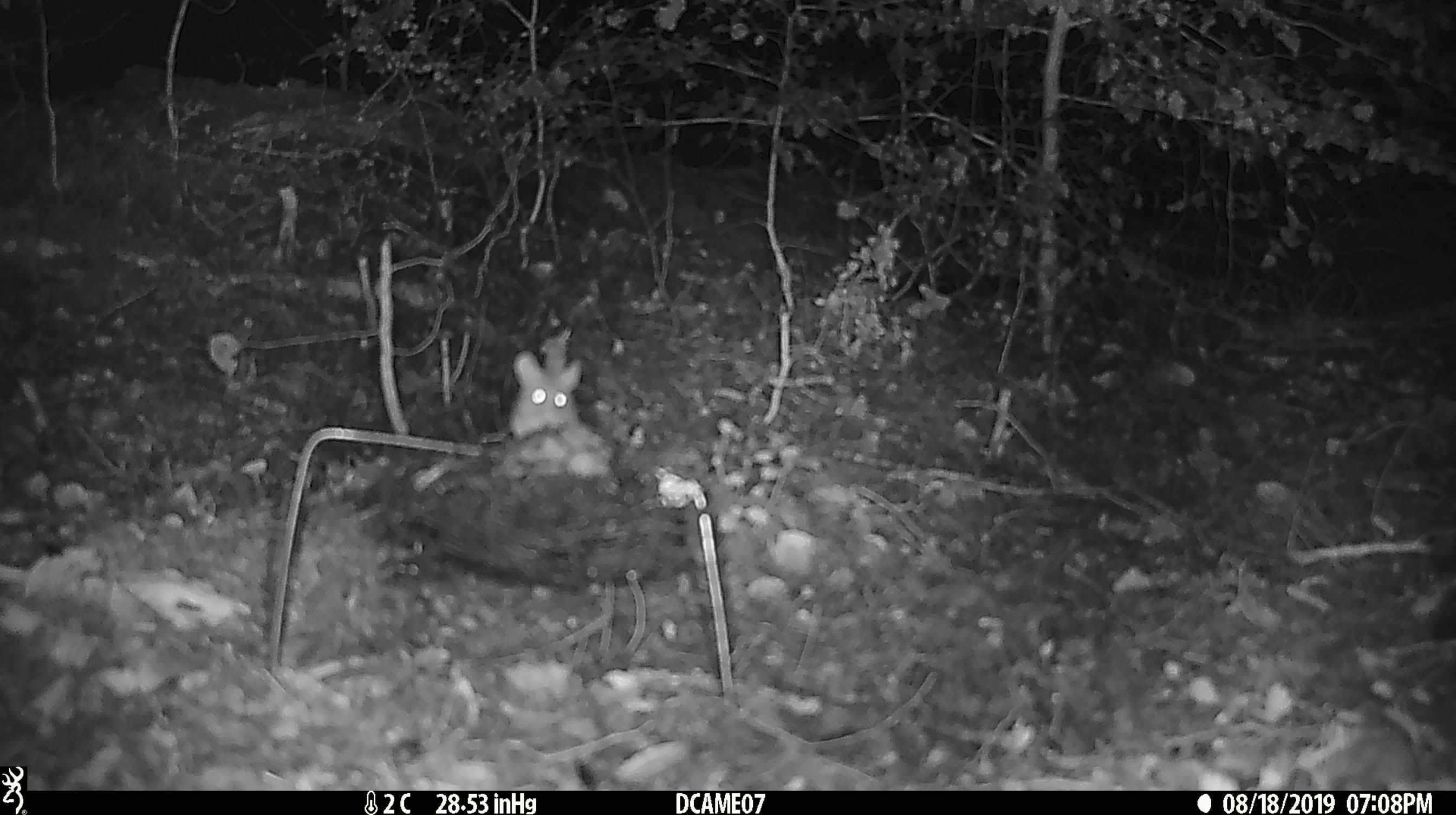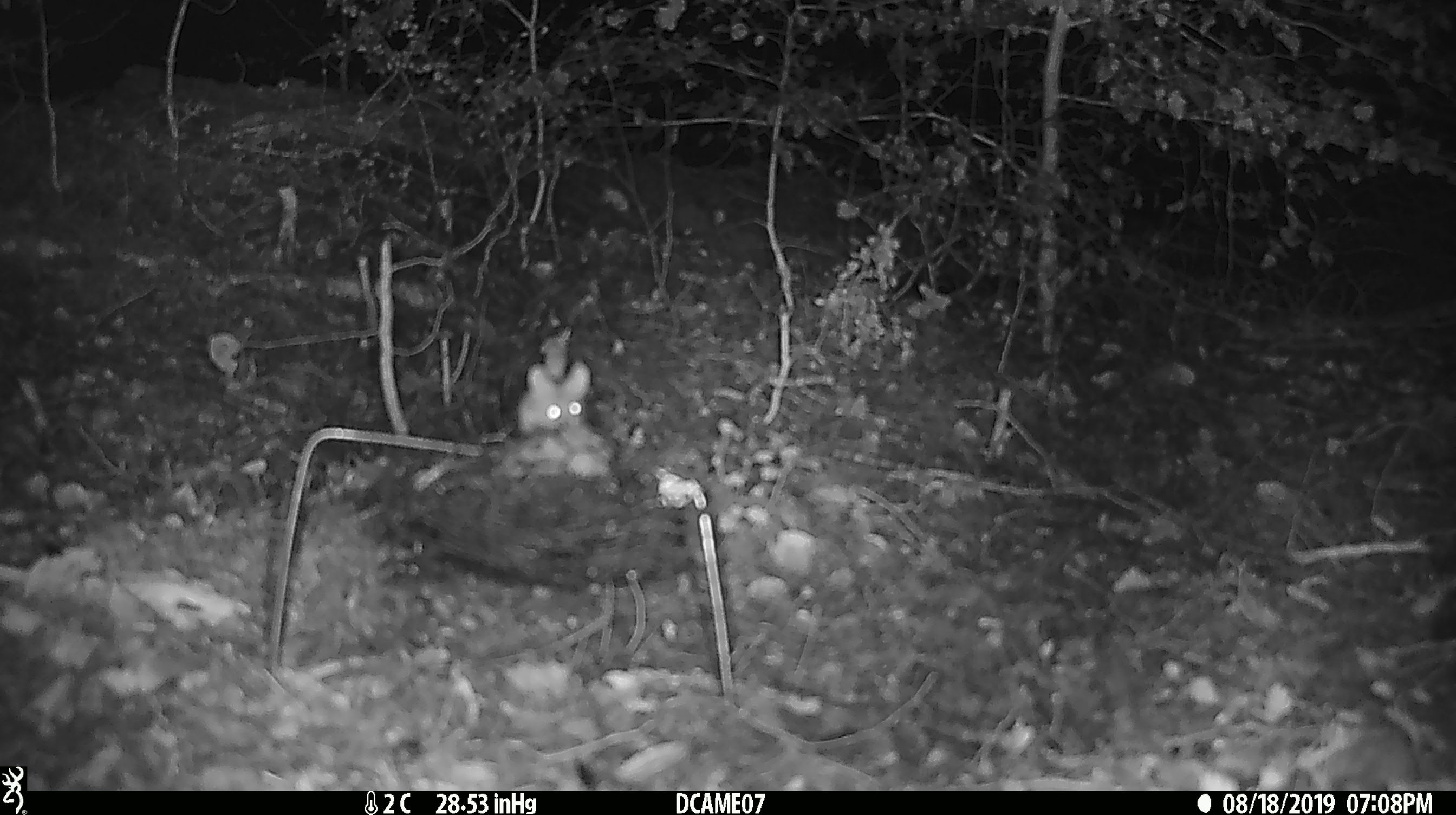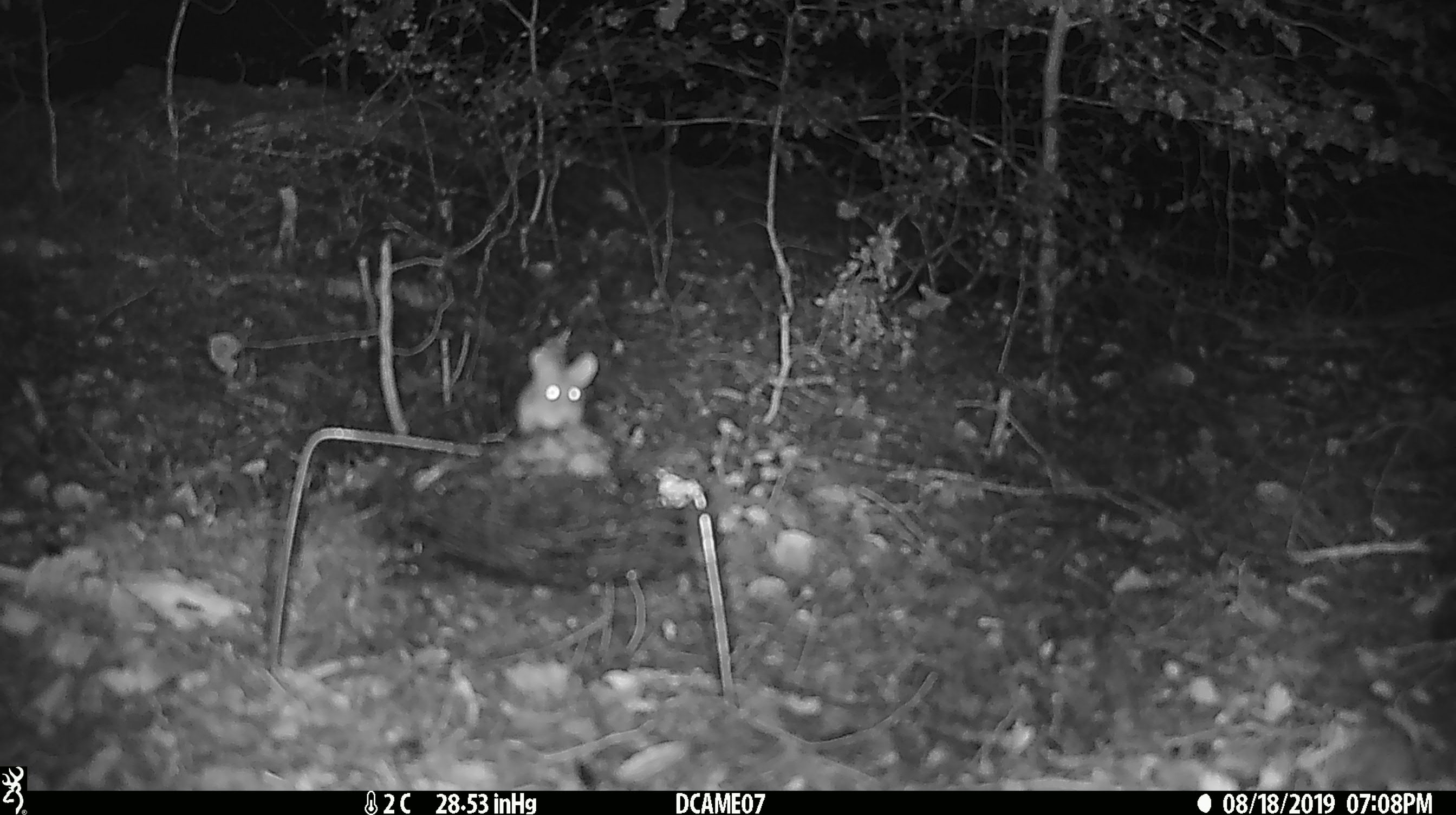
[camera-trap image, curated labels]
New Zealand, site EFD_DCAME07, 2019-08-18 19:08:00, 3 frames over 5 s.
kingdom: Animalia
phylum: Chordata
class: Mammalia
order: Rodentia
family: Muridae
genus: Mus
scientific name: Mus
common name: mouse